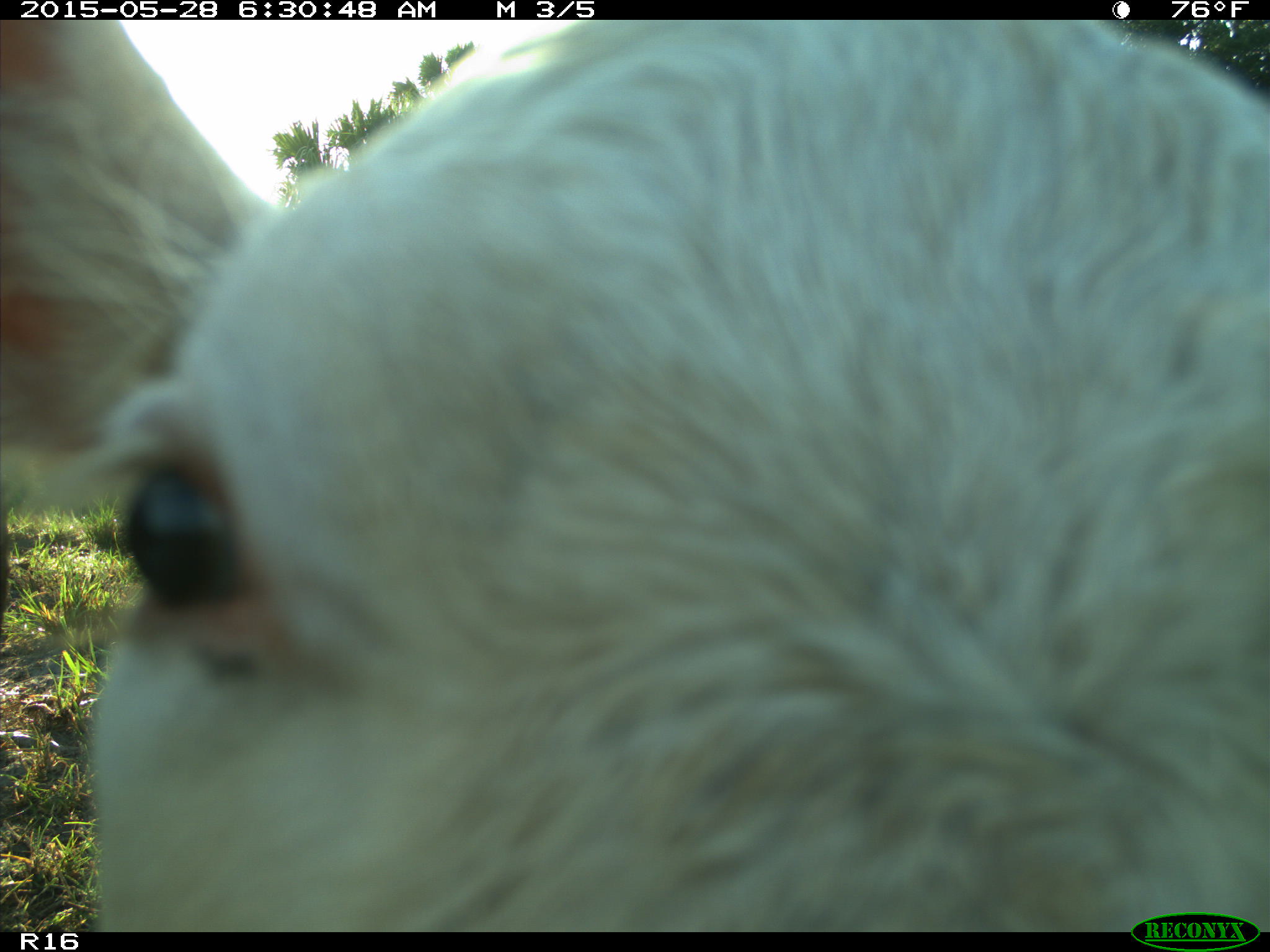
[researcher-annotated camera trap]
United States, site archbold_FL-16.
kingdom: Animalia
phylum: Chordata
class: Mammalia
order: Artiodactyla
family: Bovidae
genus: Bos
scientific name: Bos taurus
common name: domestic cow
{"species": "Bos taurus (domestic cow)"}